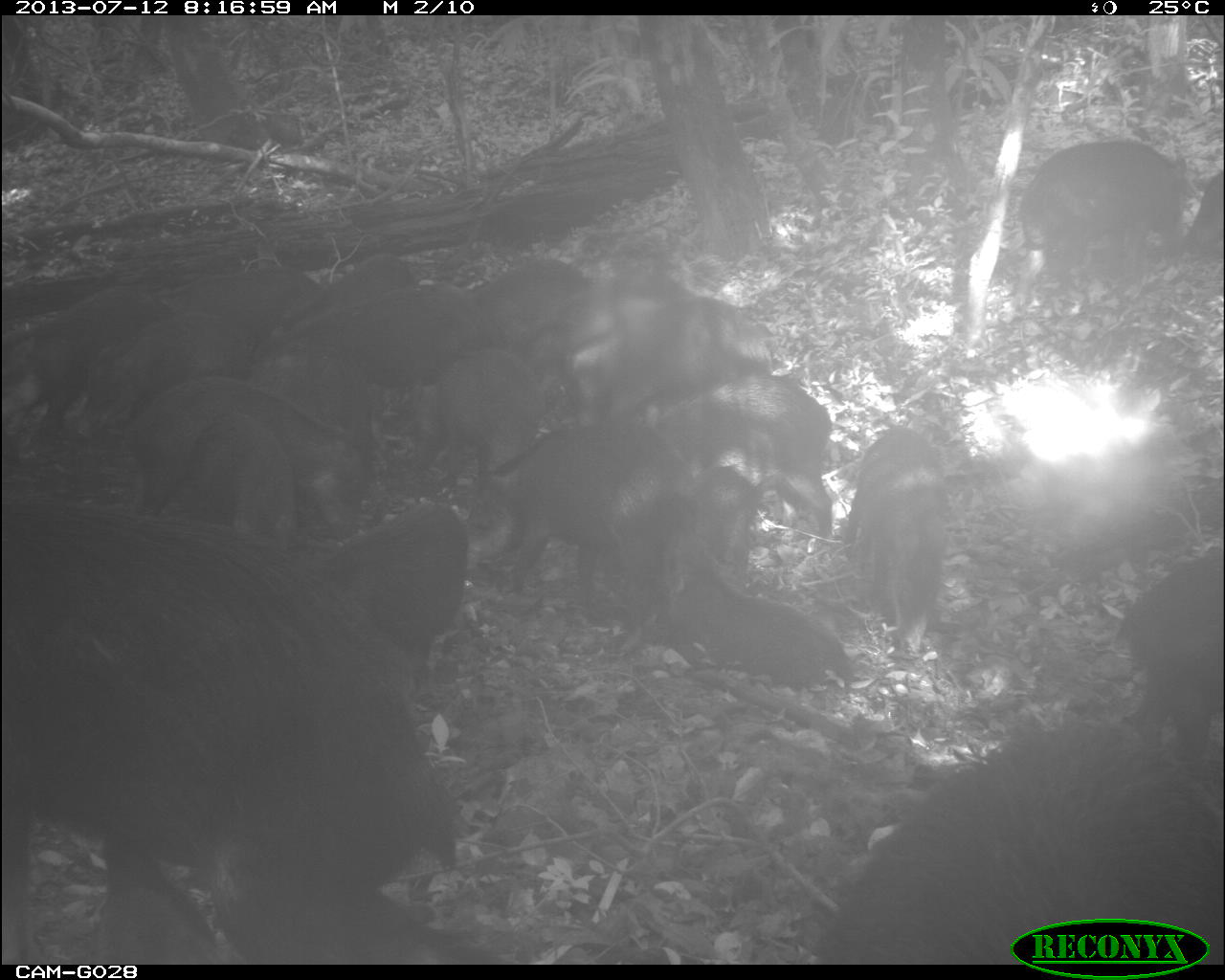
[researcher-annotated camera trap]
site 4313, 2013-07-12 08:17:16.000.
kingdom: Animalia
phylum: Chordata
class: Mammalia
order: Artiodactyla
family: Tayassuidae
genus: Tayassu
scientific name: Tayassu pecari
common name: white-lipped peccary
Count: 25.